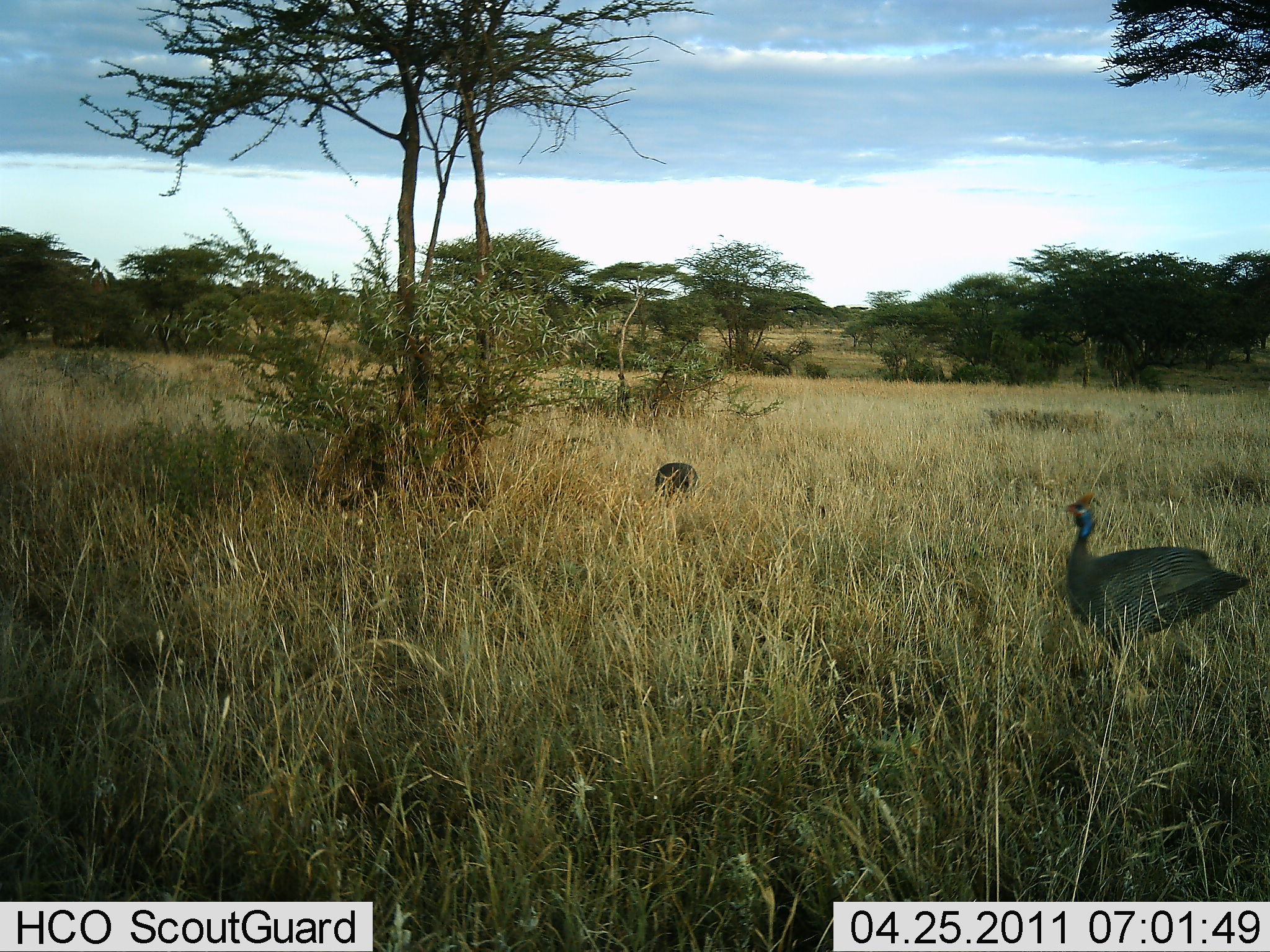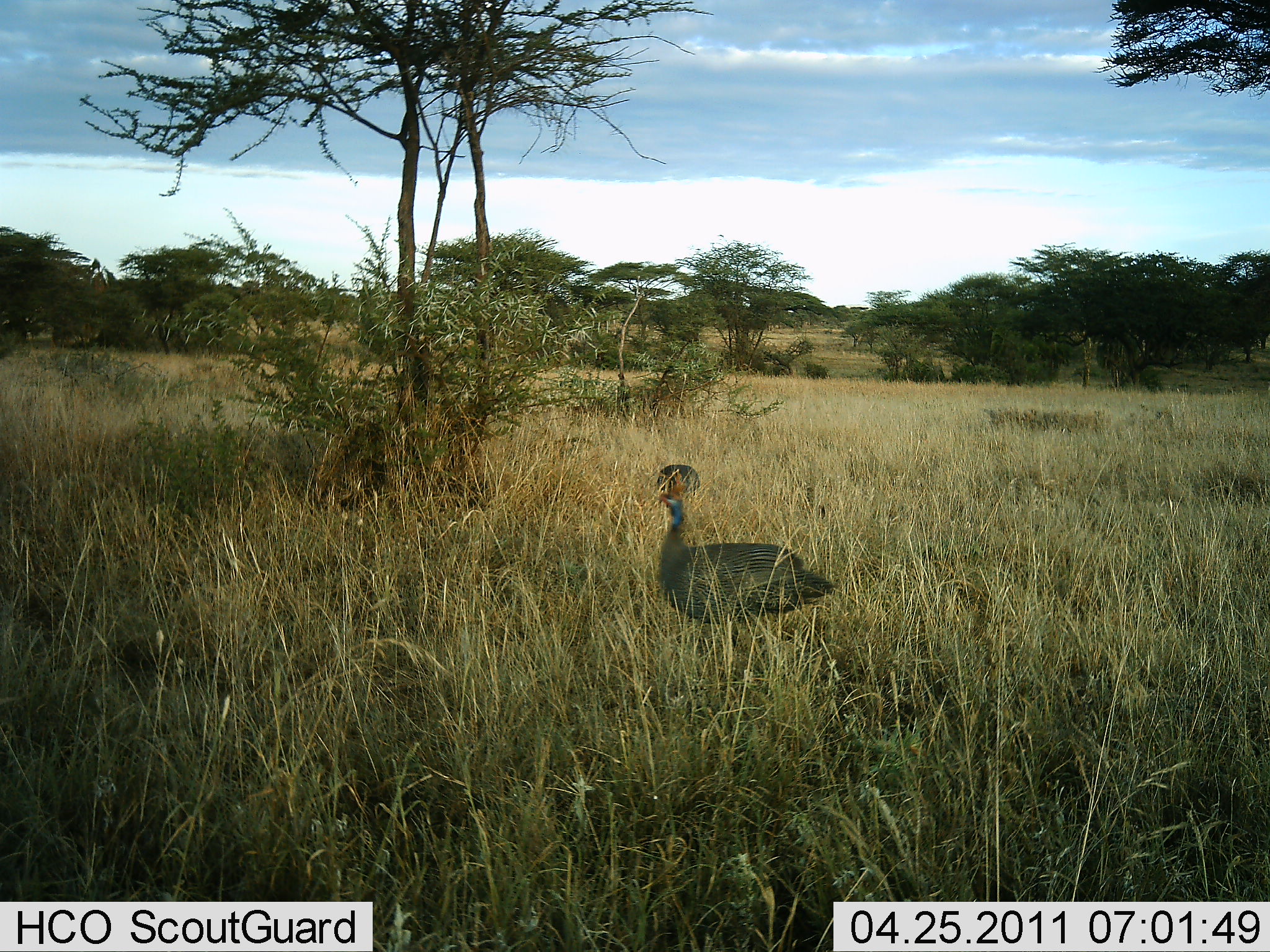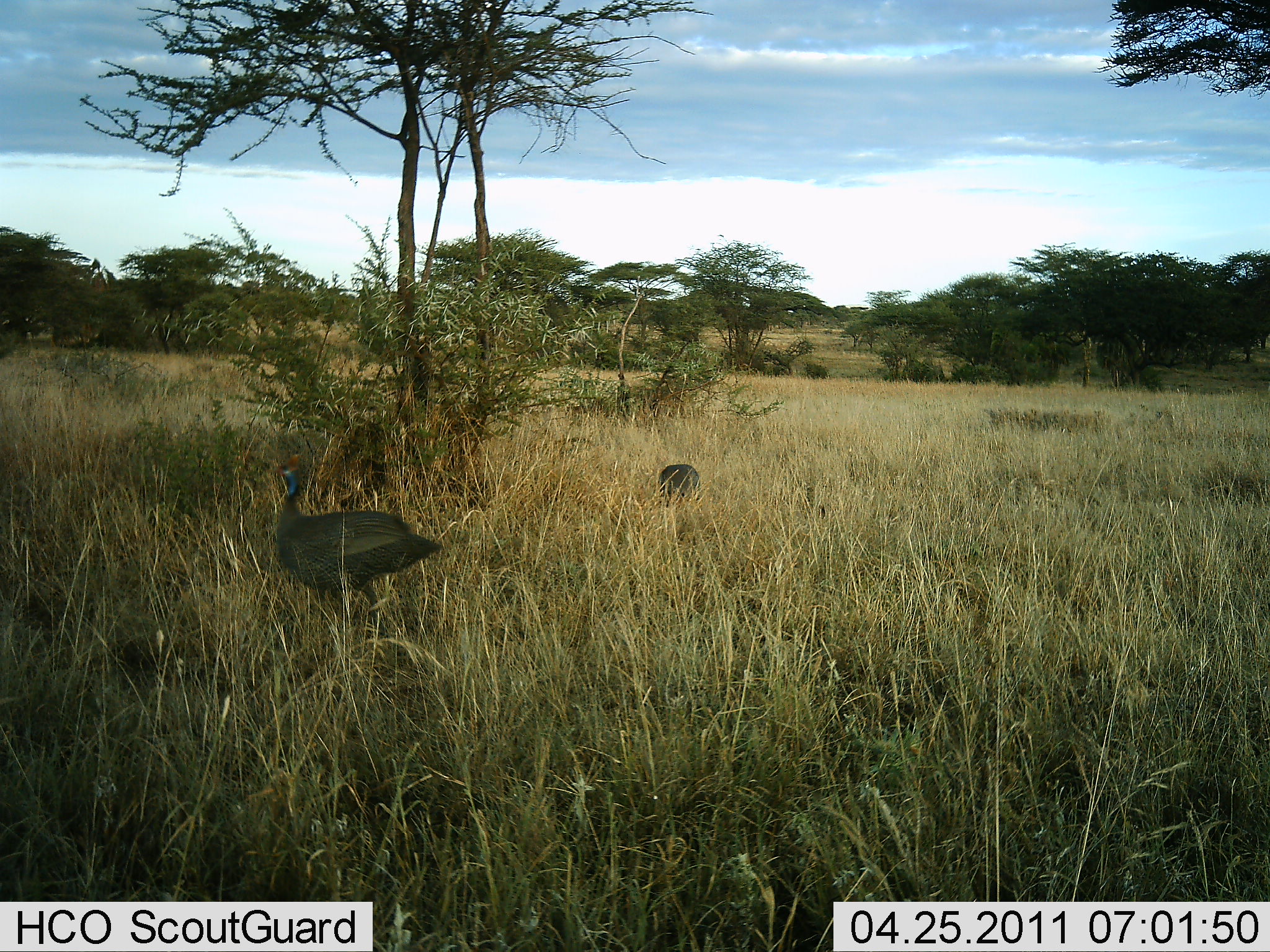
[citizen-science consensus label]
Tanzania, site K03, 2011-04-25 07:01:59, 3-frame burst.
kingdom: Animalia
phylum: Chordata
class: Aves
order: Galliformes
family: Numididae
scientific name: Numididae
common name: guinea fowl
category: guineafowl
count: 2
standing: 9%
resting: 0%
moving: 91%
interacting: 0%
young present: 0%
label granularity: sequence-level